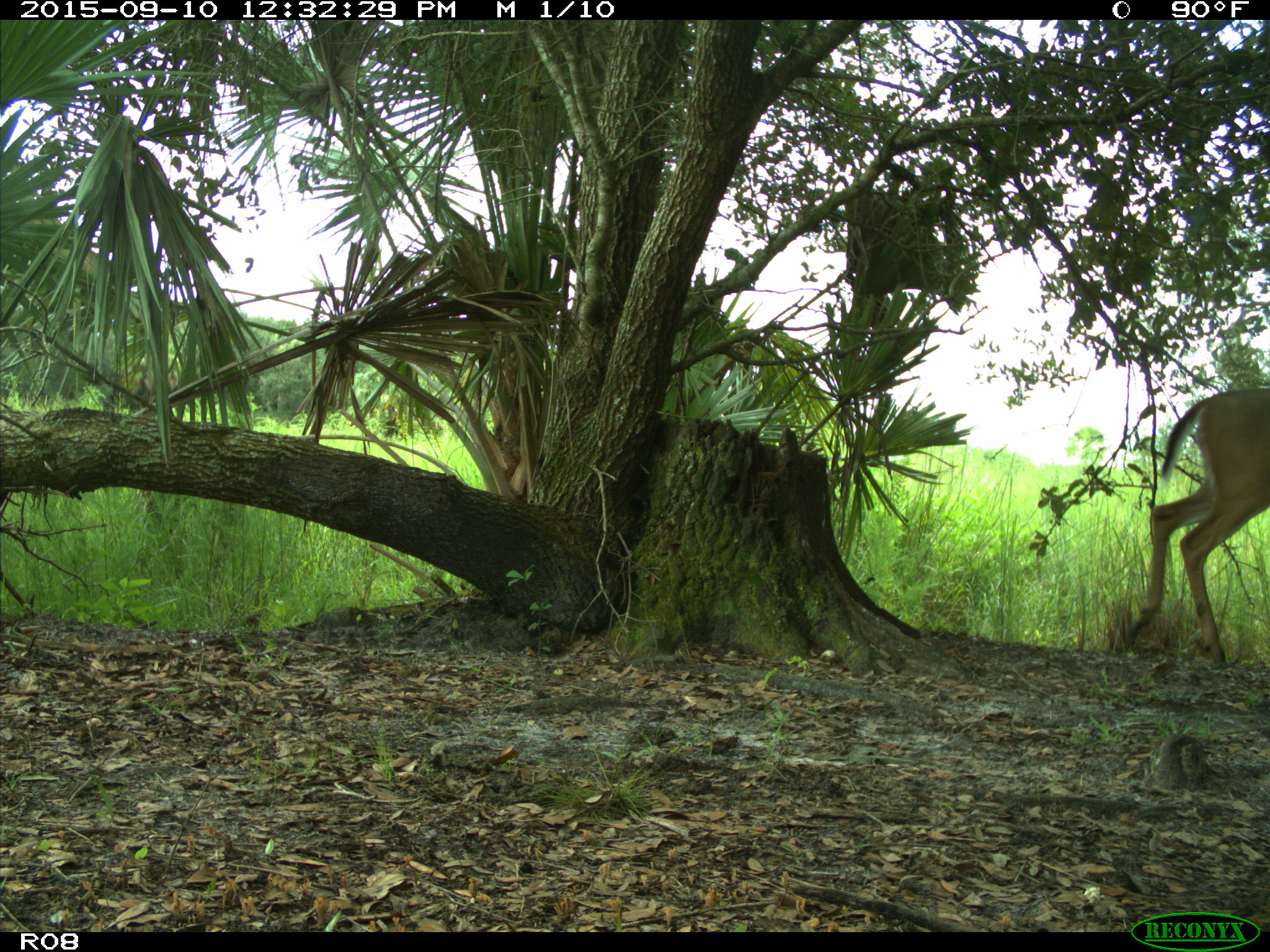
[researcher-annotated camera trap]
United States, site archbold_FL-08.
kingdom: Animalia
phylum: Chordata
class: Mammalia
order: Artiodactyla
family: Cervidae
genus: Odocoileus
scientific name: Odocoileus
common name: deer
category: unidentified deer